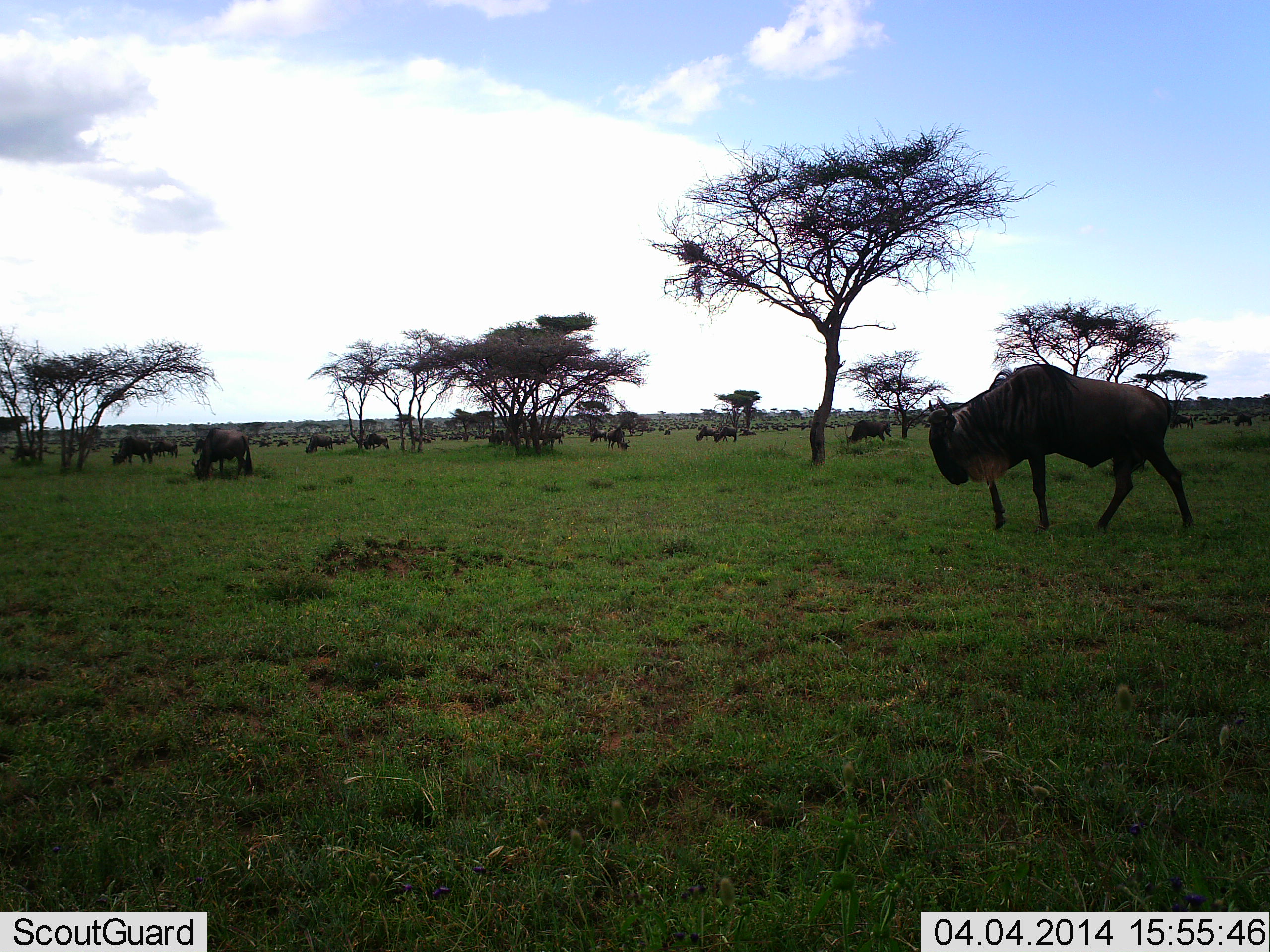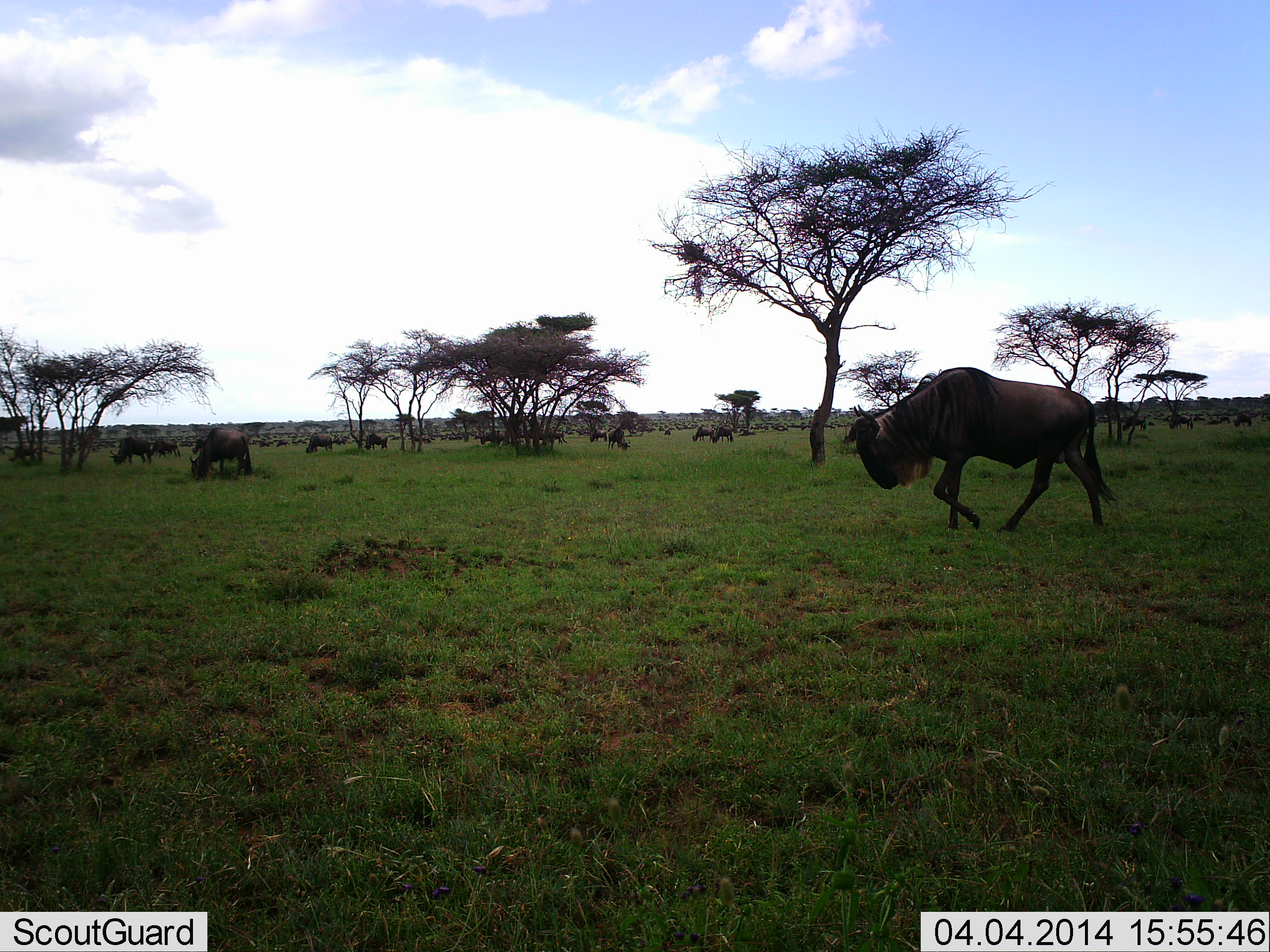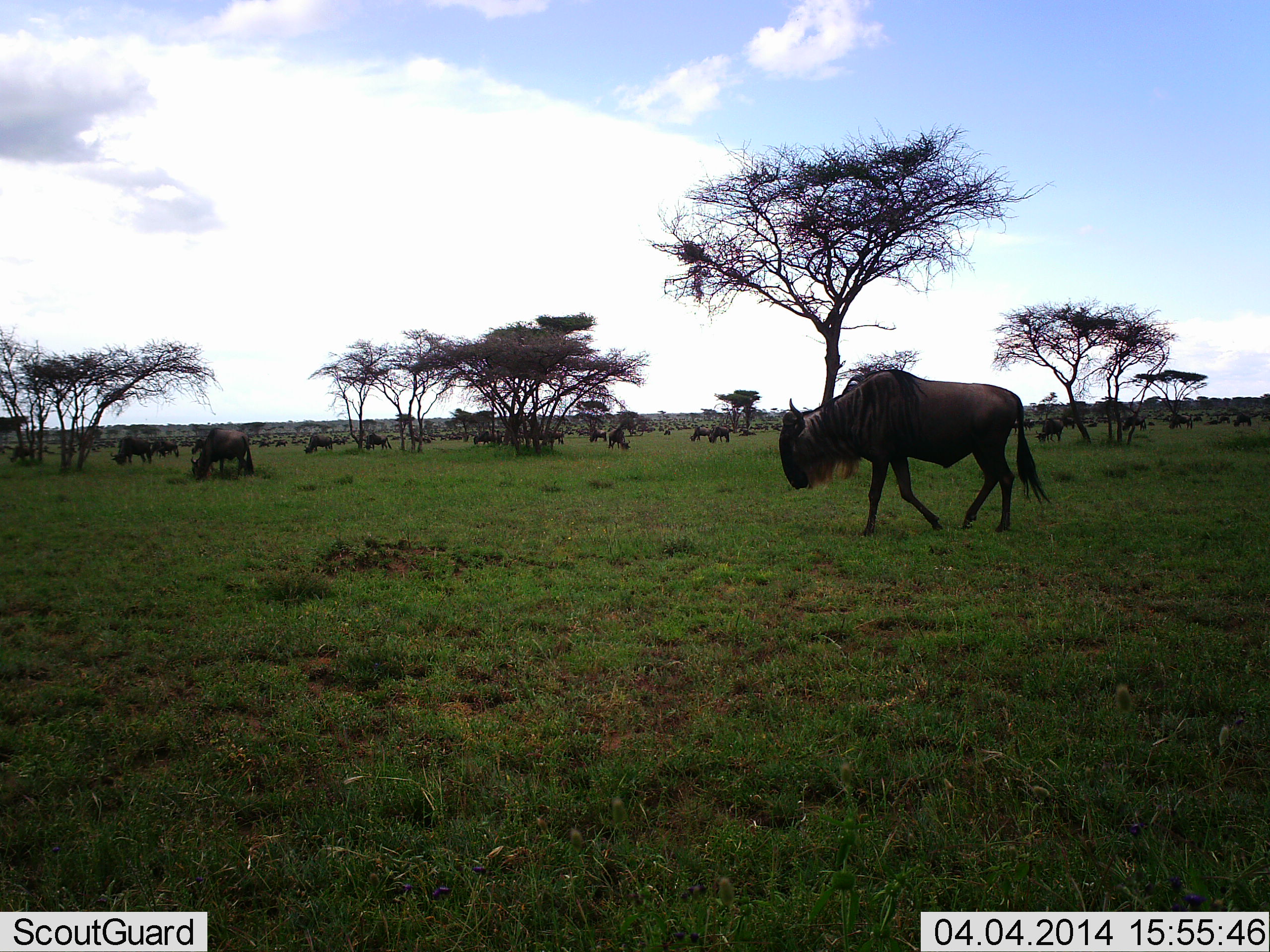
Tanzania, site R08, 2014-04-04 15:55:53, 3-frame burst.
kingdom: Animalia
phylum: Chordata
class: Mammalia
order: Artiodactyla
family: Bovidae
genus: Connochaetes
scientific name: Connochaetes taurinus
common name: blue wildebeest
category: wildebeest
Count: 11-50.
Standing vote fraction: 40%.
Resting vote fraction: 0%.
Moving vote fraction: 90%.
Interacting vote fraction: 0%.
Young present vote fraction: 0%.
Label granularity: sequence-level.